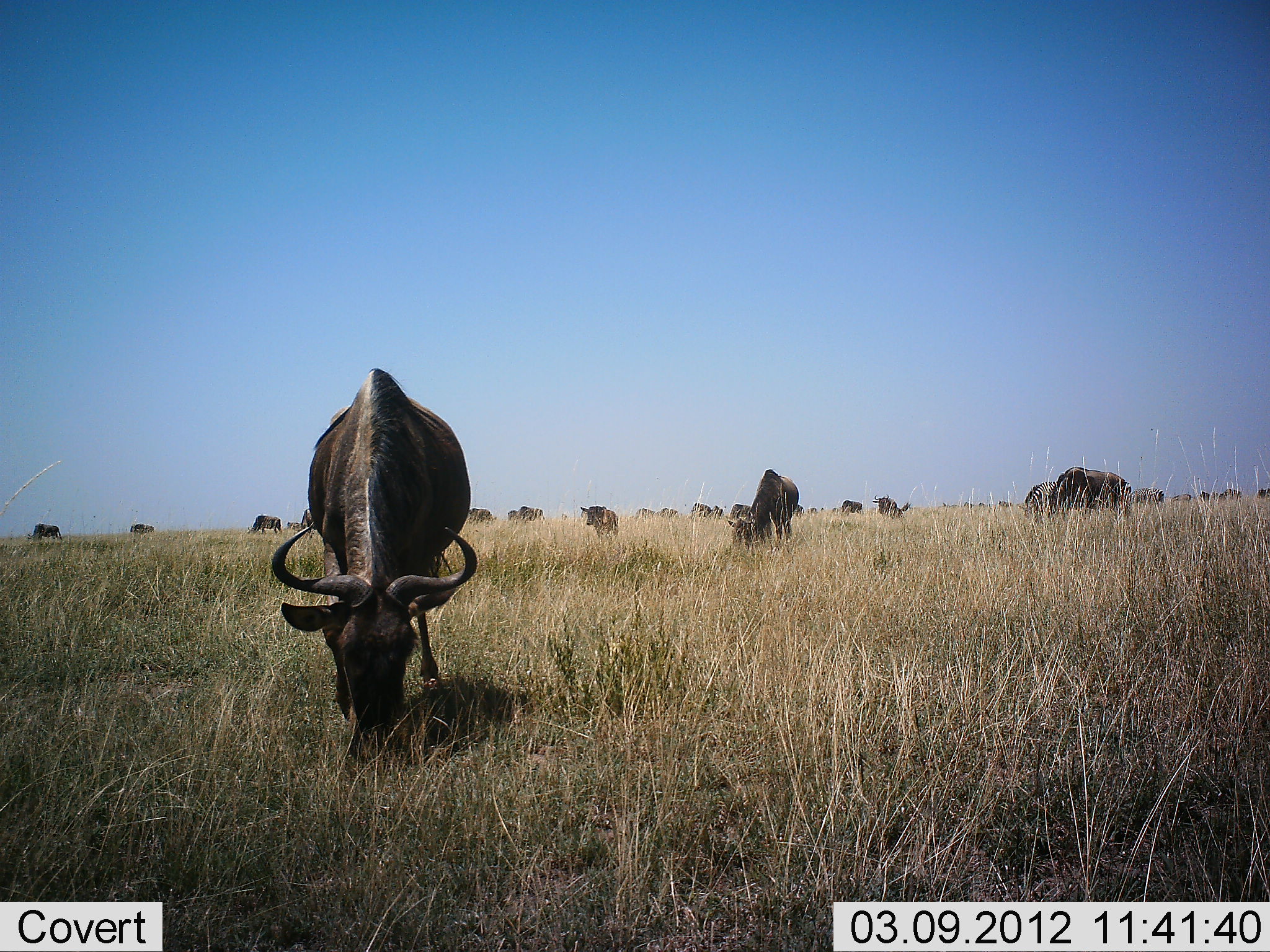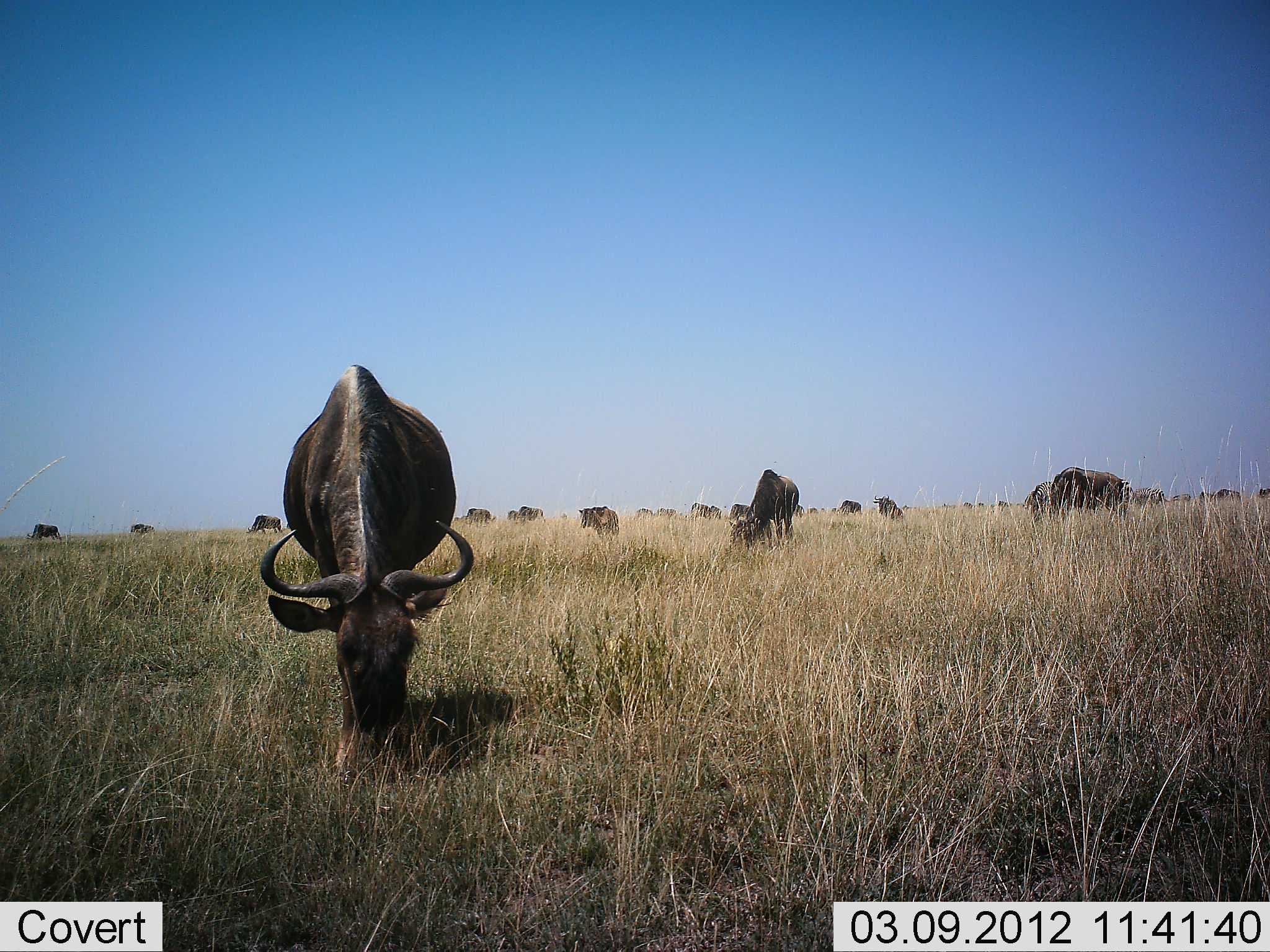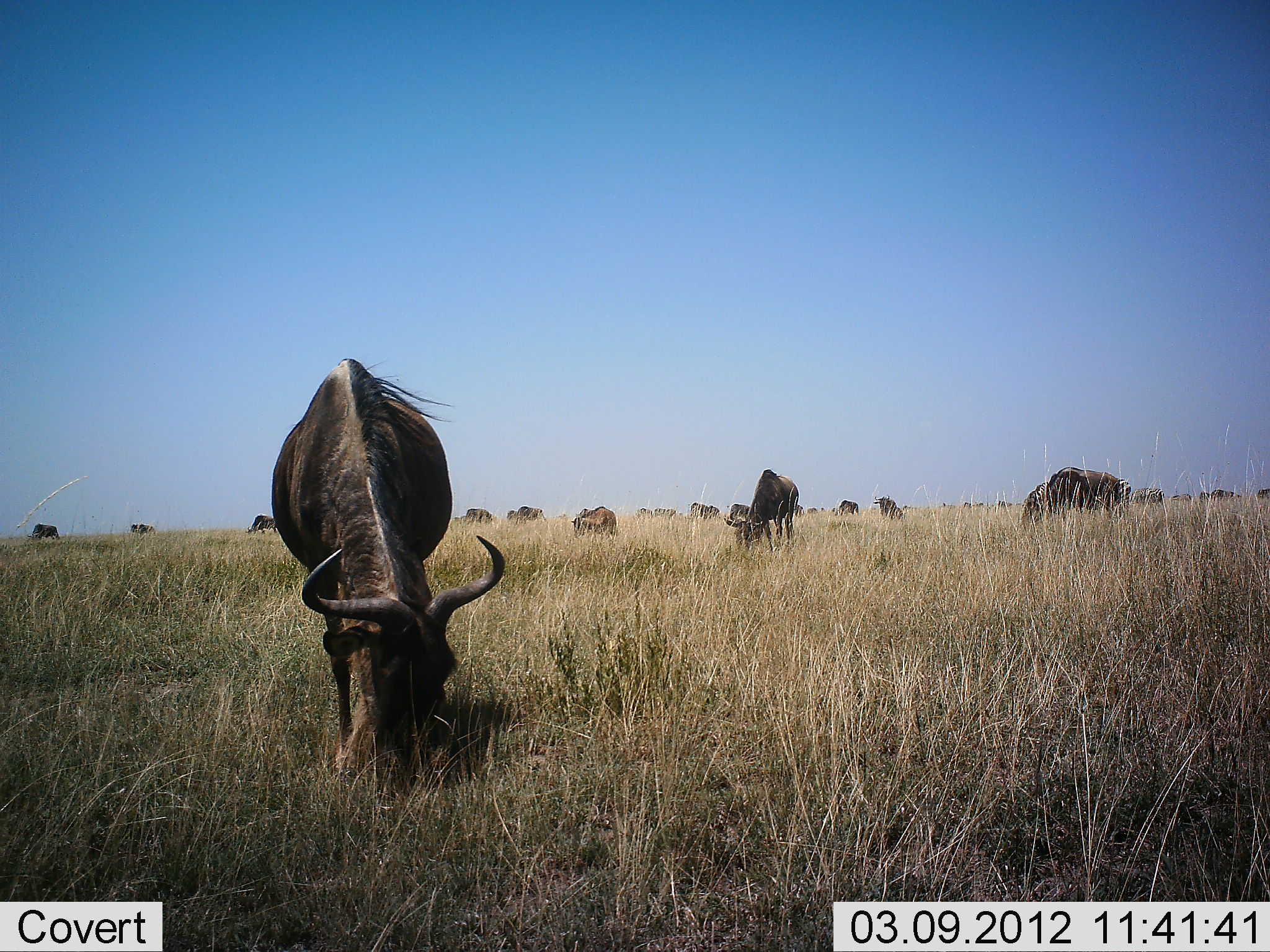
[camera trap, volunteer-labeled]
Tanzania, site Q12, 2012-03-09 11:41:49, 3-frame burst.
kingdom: Animalia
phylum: Chordata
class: Mammalia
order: Artiodactyla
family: Bovidae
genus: Connochaetes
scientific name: Connochaetes taurinus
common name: blue wildebeest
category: wildebeest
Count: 11-50.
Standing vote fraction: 35%.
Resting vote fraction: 12%.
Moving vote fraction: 12%.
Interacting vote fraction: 0%.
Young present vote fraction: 12%.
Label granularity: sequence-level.